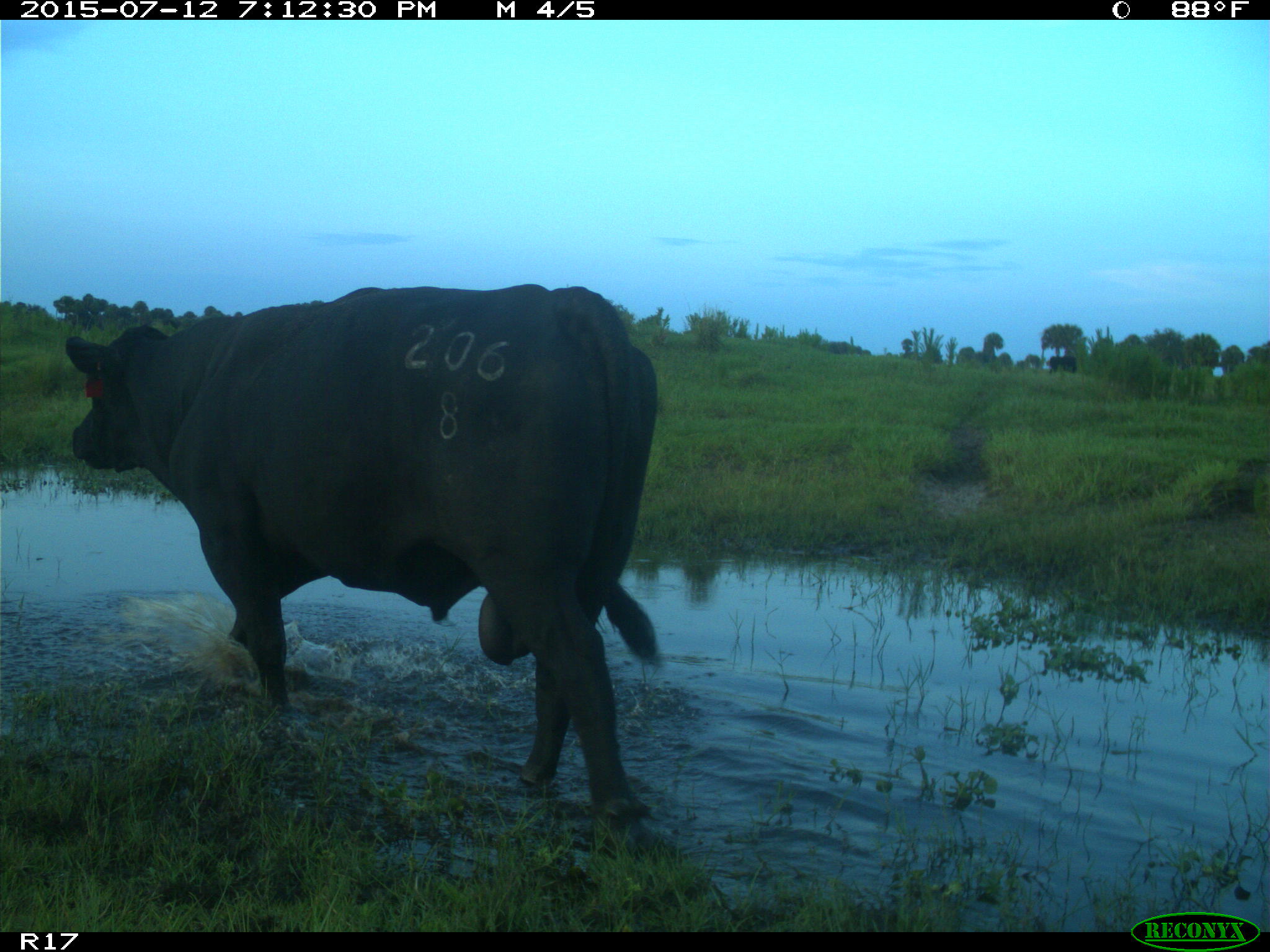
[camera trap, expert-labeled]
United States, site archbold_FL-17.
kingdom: Animalia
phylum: Chordata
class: Mammalia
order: Artiodactyla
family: Bovidae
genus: Bos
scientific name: Bos taurus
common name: domestic cow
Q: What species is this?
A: Bos taurus (domestic cow).